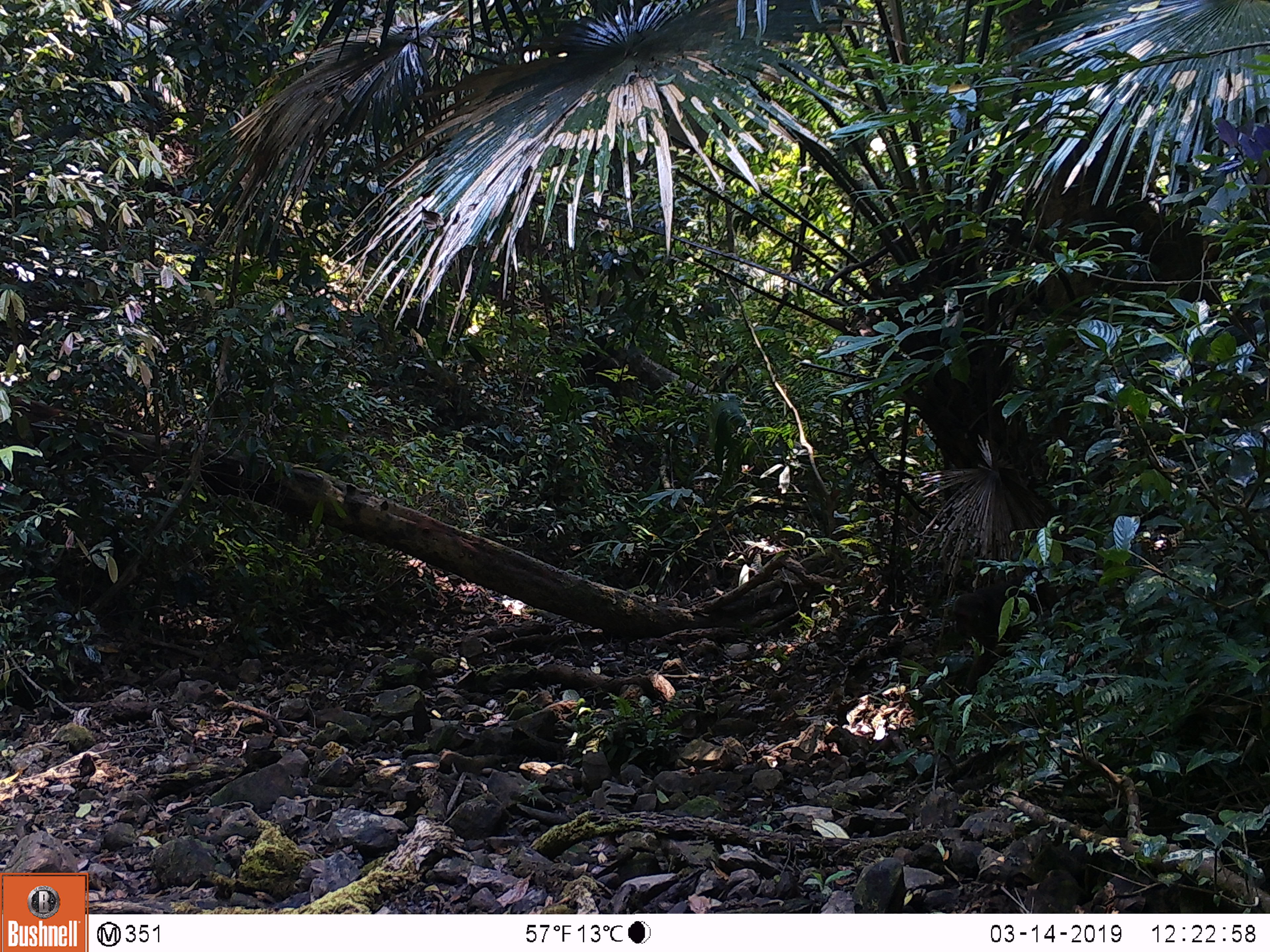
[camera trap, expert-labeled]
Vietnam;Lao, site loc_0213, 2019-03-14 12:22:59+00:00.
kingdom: Animalia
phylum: Chordata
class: Mammalia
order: Primates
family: Cercopithecidae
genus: Macaca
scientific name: Macaca arctoides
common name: stump-tailed macaque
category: stump tailed macaque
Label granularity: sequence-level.